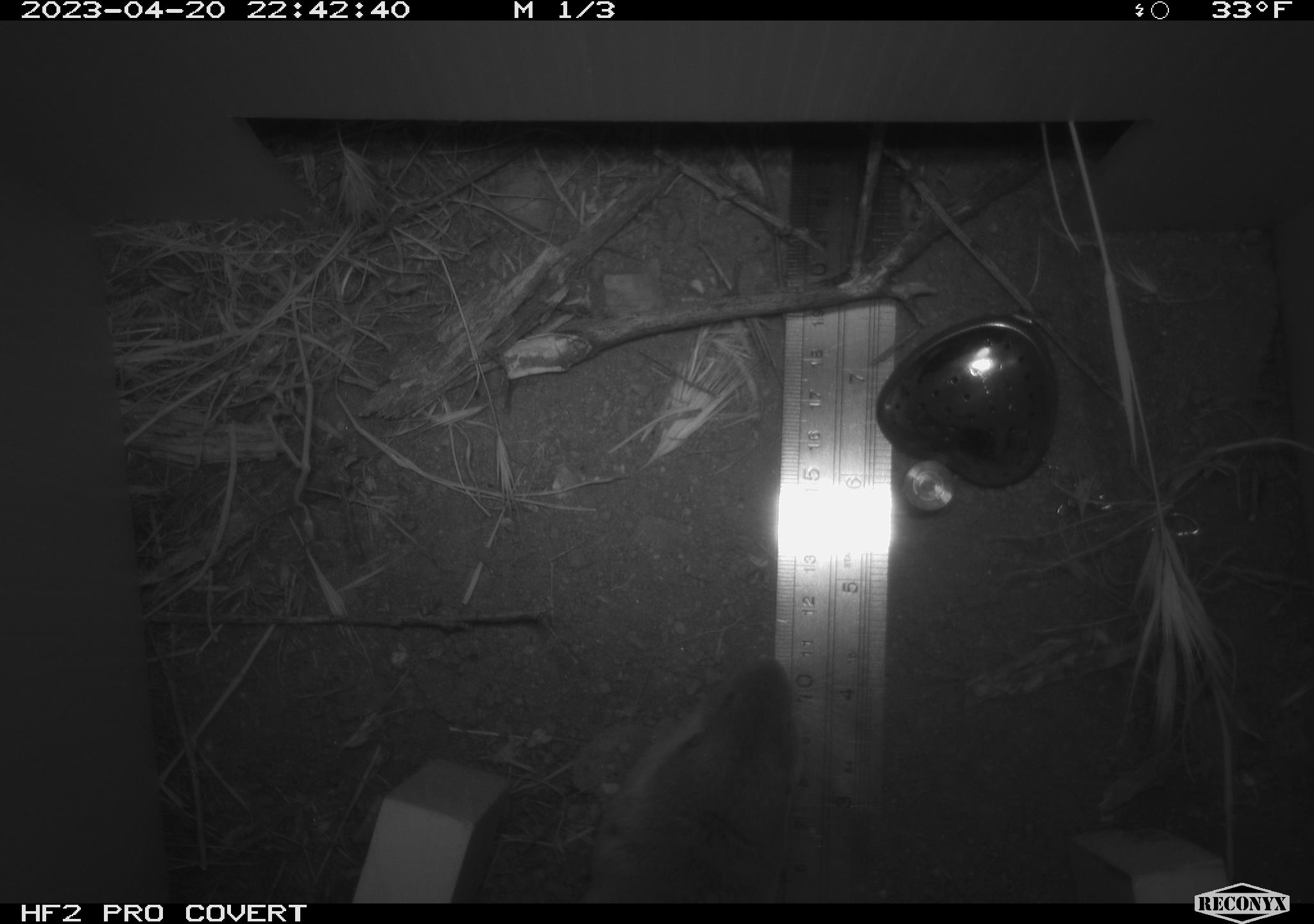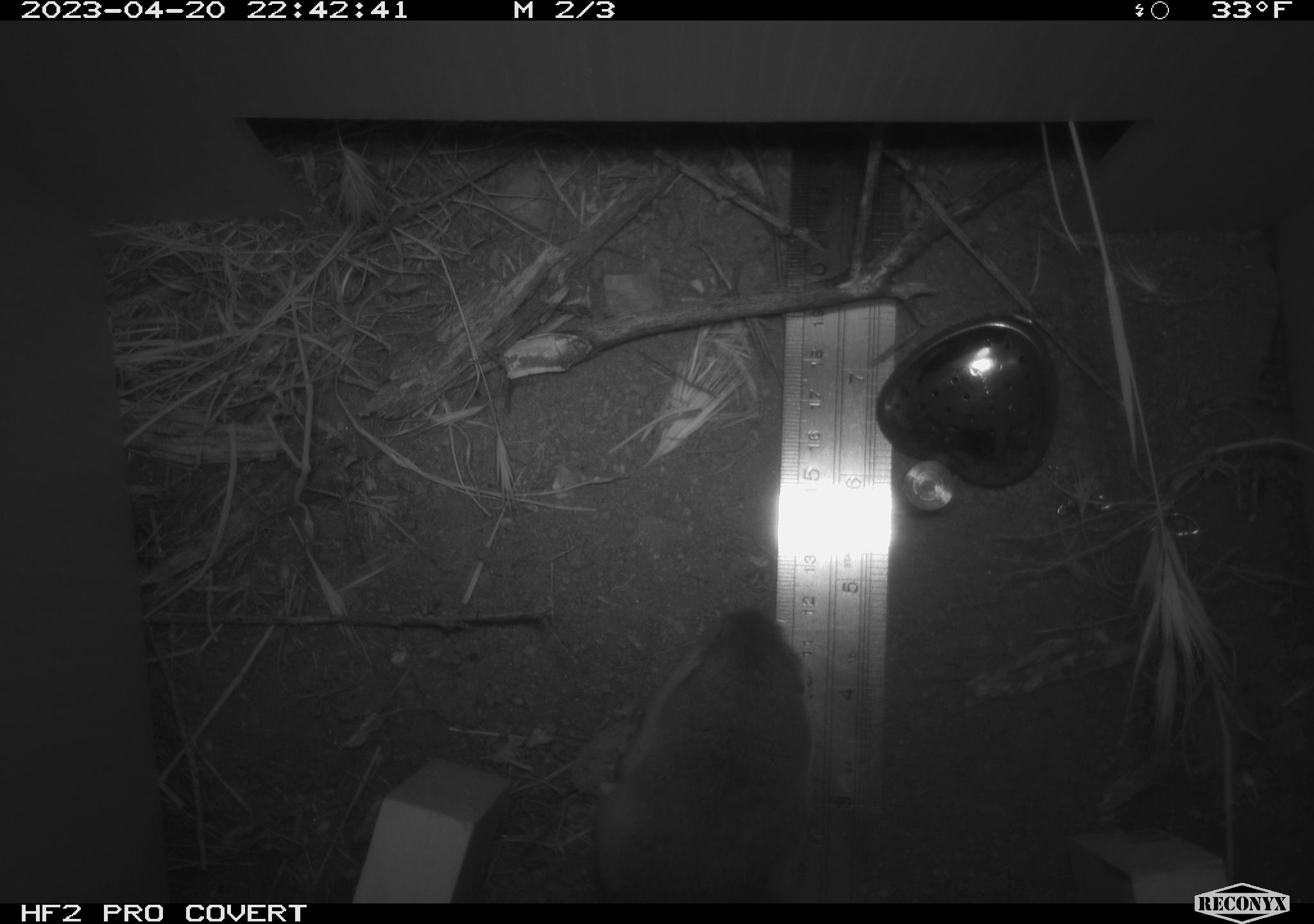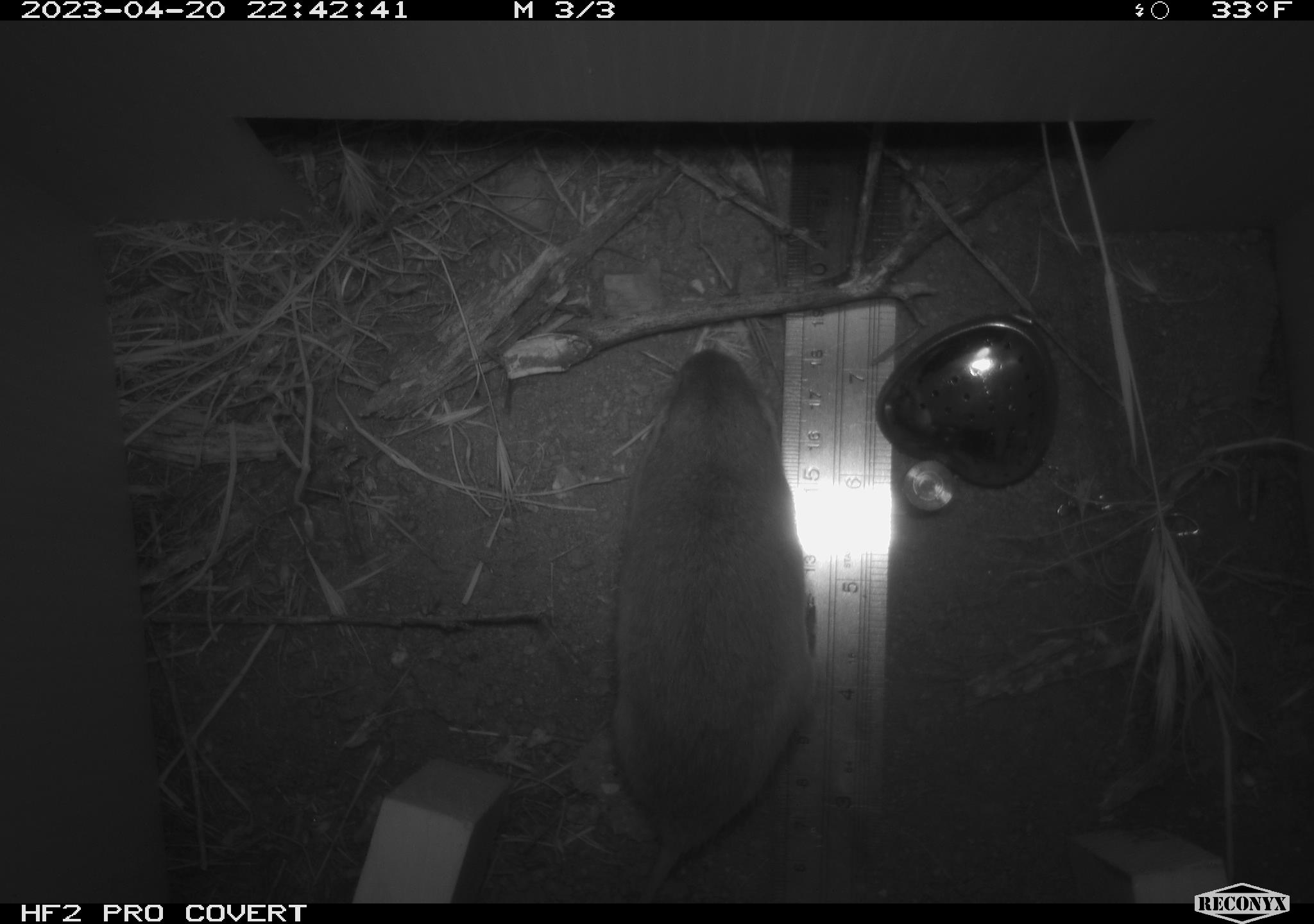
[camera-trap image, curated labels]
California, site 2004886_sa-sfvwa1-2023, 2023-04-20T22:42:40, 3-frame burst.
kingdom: Animalia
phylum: Chordata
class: Mammalia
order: Rodentia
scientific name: Rodentia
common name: rodent